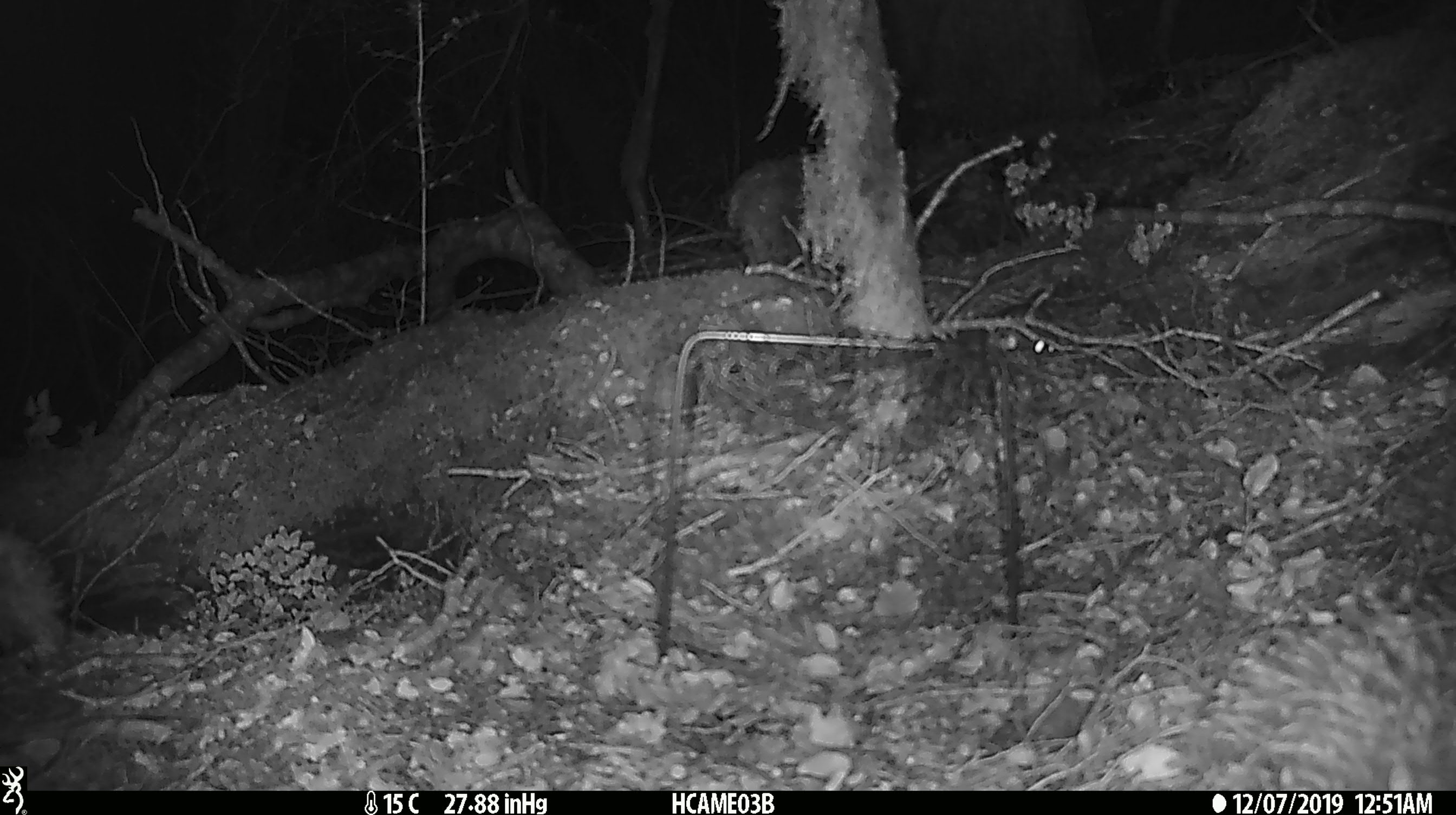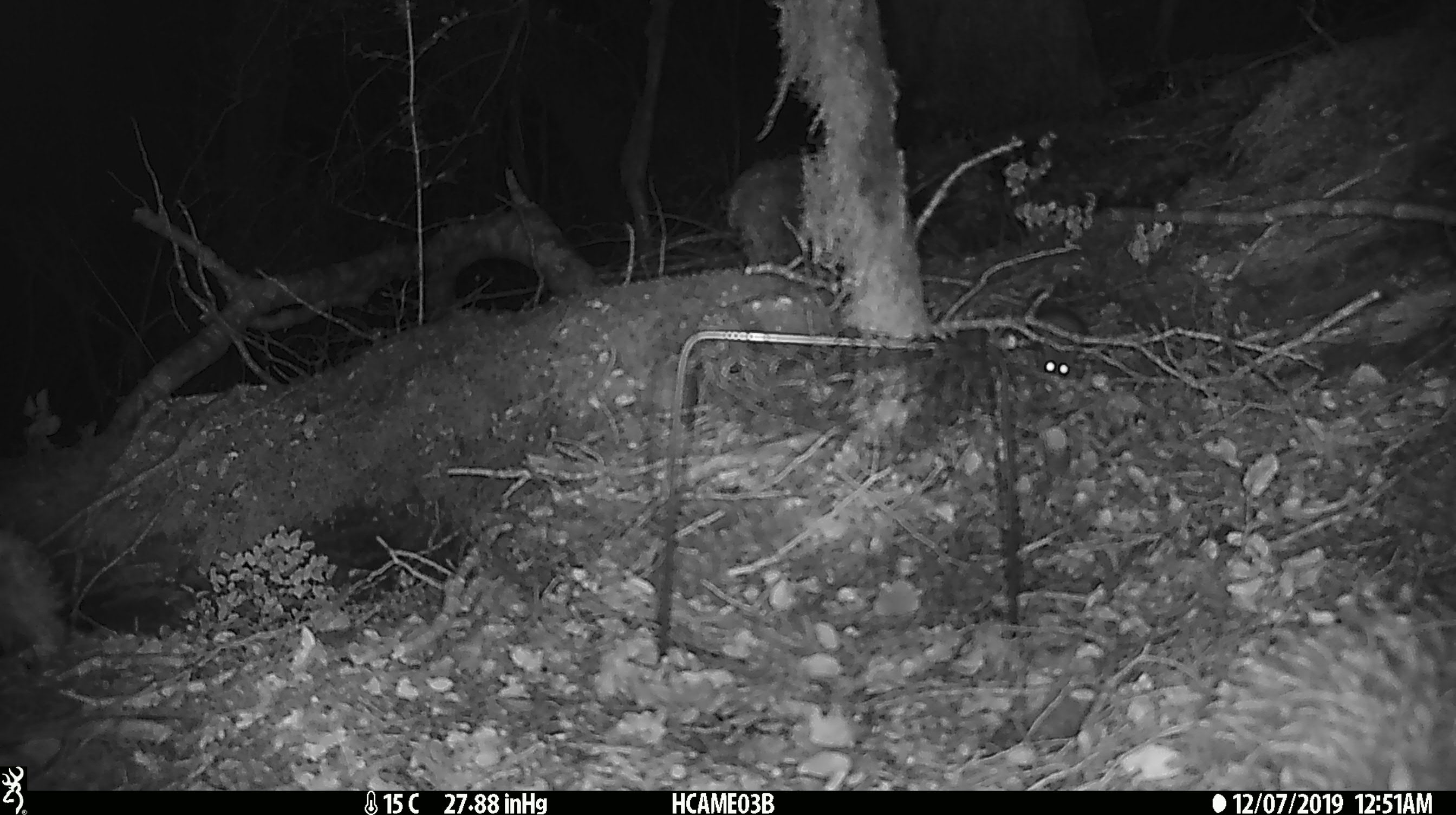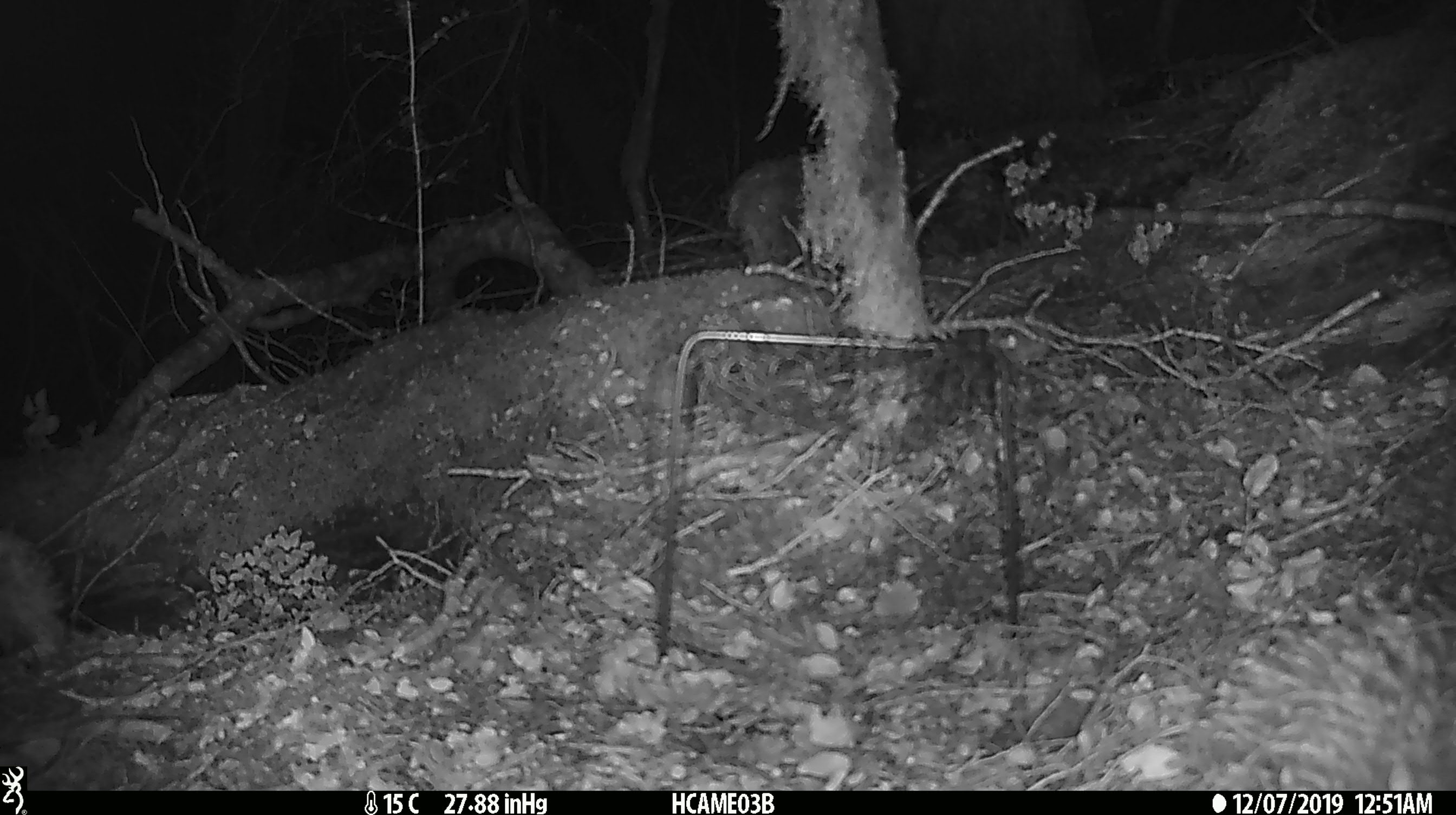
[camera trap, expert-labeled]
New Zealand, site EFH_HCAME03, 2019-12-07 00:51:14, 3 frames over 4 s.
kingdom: Animalia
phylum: Chordata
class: Mammalia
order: Rodentia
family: Muridae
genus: Mus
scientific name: Mus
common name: mouse